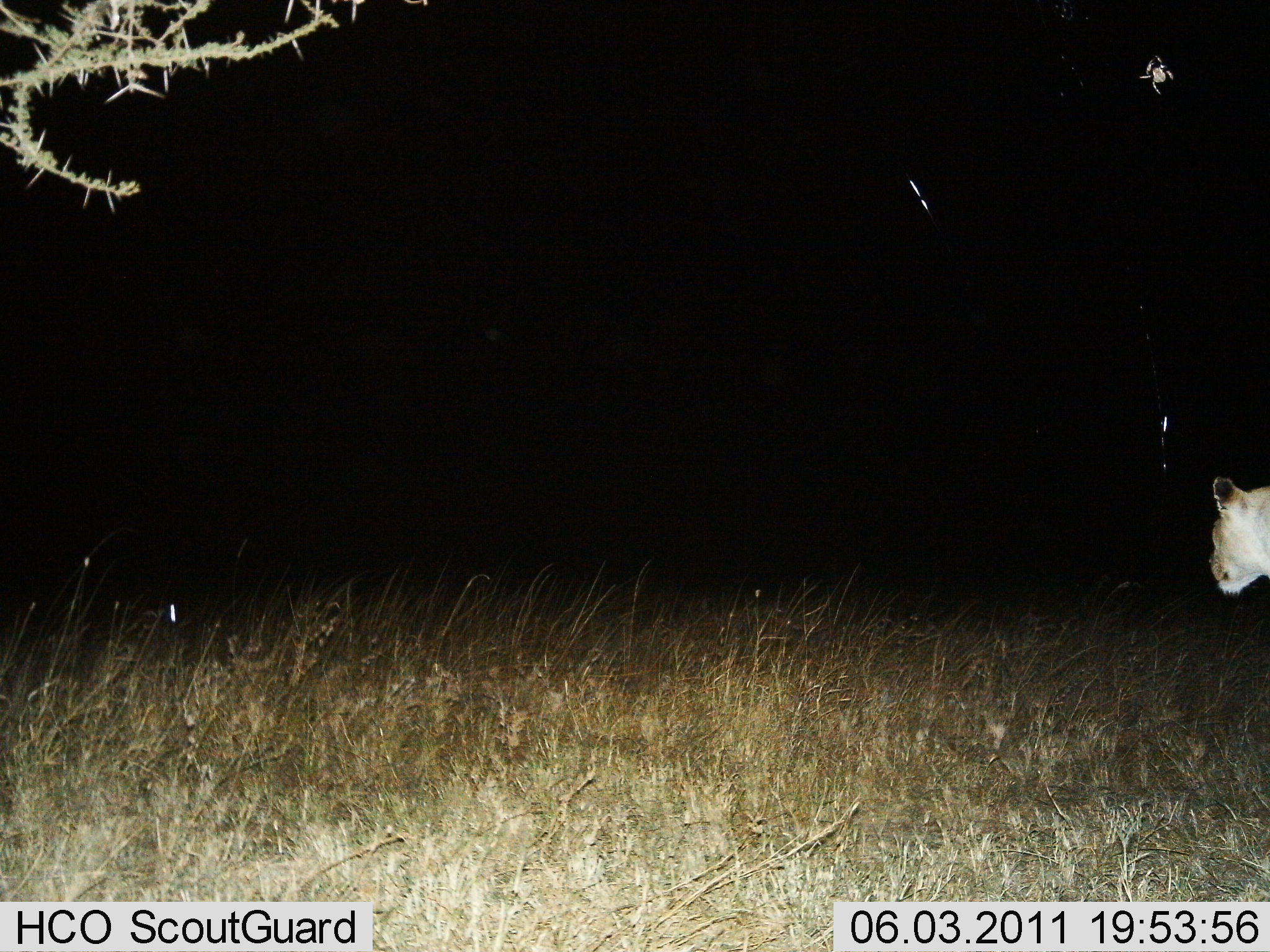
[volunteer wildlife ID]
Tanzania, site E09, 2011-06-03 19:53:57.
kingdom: Animalia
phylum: Chordata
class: Mammalia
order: Carnivora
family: Felidae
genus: Panthera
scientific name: Panthera leo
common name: lion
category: lionfemale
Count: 1.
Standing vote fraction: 82%.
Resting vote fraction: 0%.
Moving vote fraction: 18%.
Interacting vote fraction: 0%.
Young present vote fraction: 0%.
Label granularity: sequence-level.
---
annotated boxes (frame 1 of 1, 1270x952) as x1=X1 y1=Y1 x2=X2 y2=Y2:
animal: x1=1194 y1=474 x2=1270 y2=598